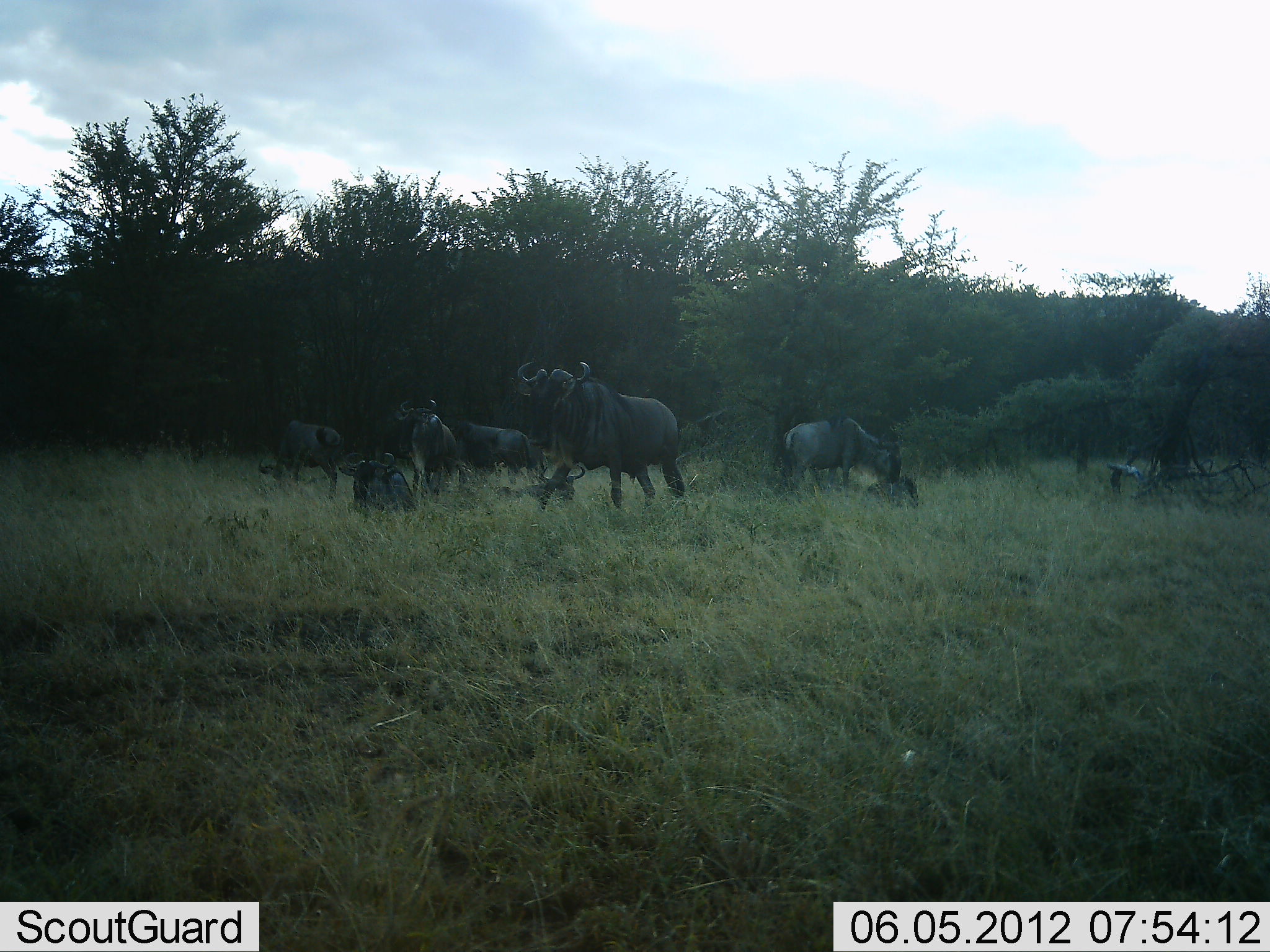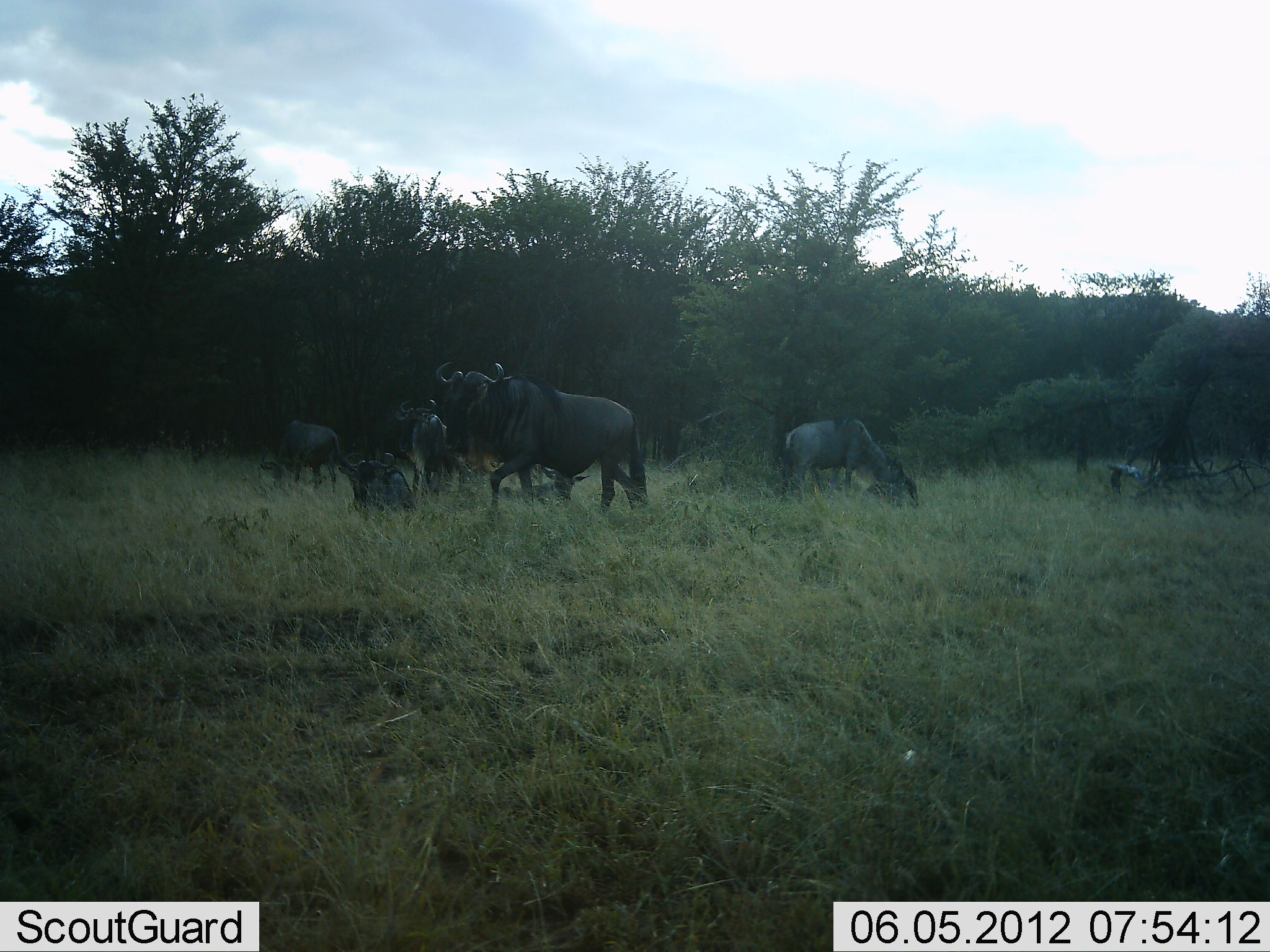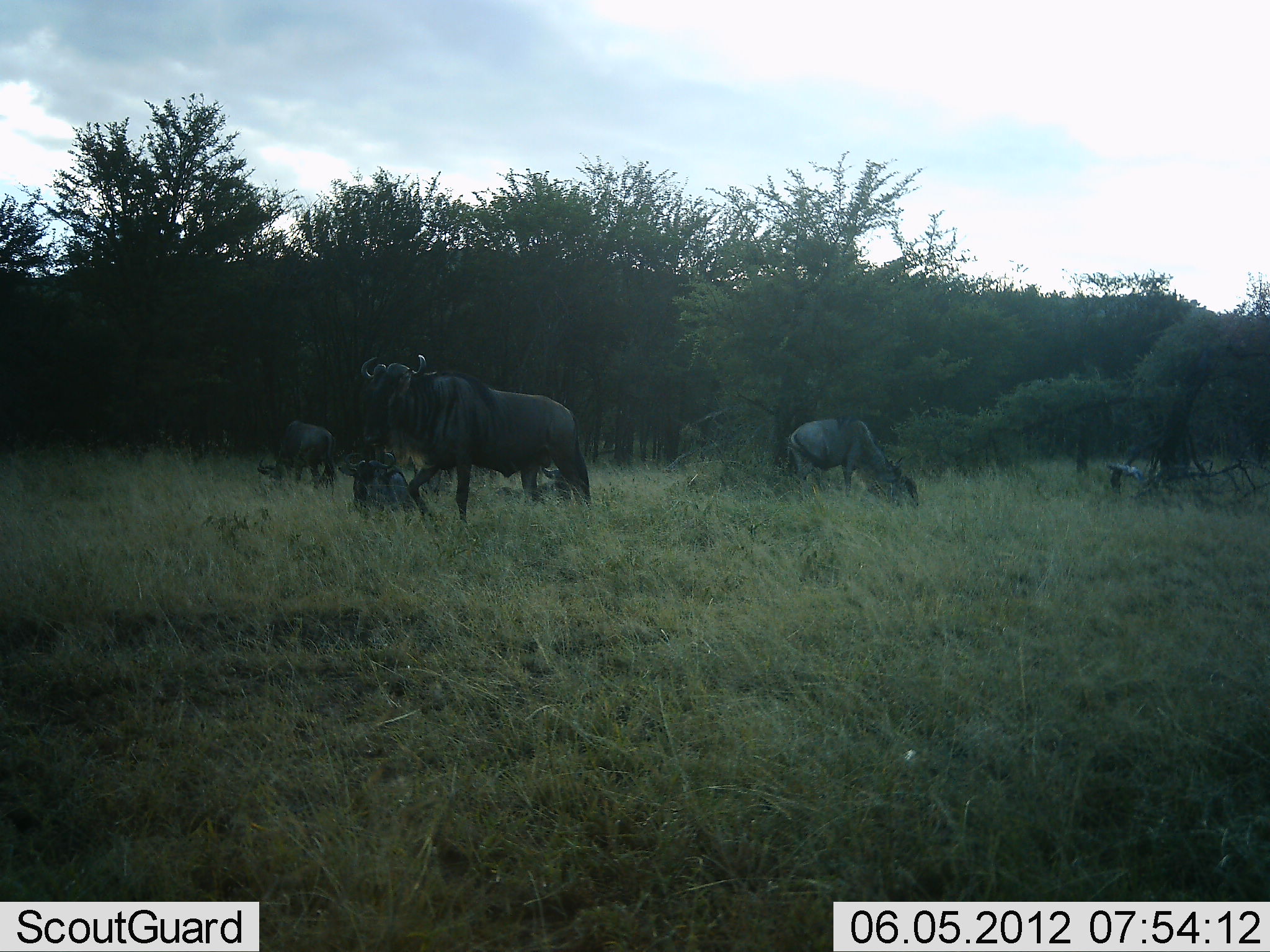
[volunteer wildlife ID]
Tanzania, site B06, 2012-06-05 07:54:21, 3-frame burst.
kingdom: Animalia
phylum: Chordata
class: Mammalia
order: Artiodactyla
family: Bovidae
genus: Connochaetes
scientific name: Connochaetes taurinus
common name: blue wildebeest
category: wildebeest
Wildebeest (blue wildebeest) (Connochaetes taurinus), count 6. Behavior (volunteer vote fractions): standing 40%, resting 70%, moving 60%, interacting 10%. Young present (vote fraction): 0%. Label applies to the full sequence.